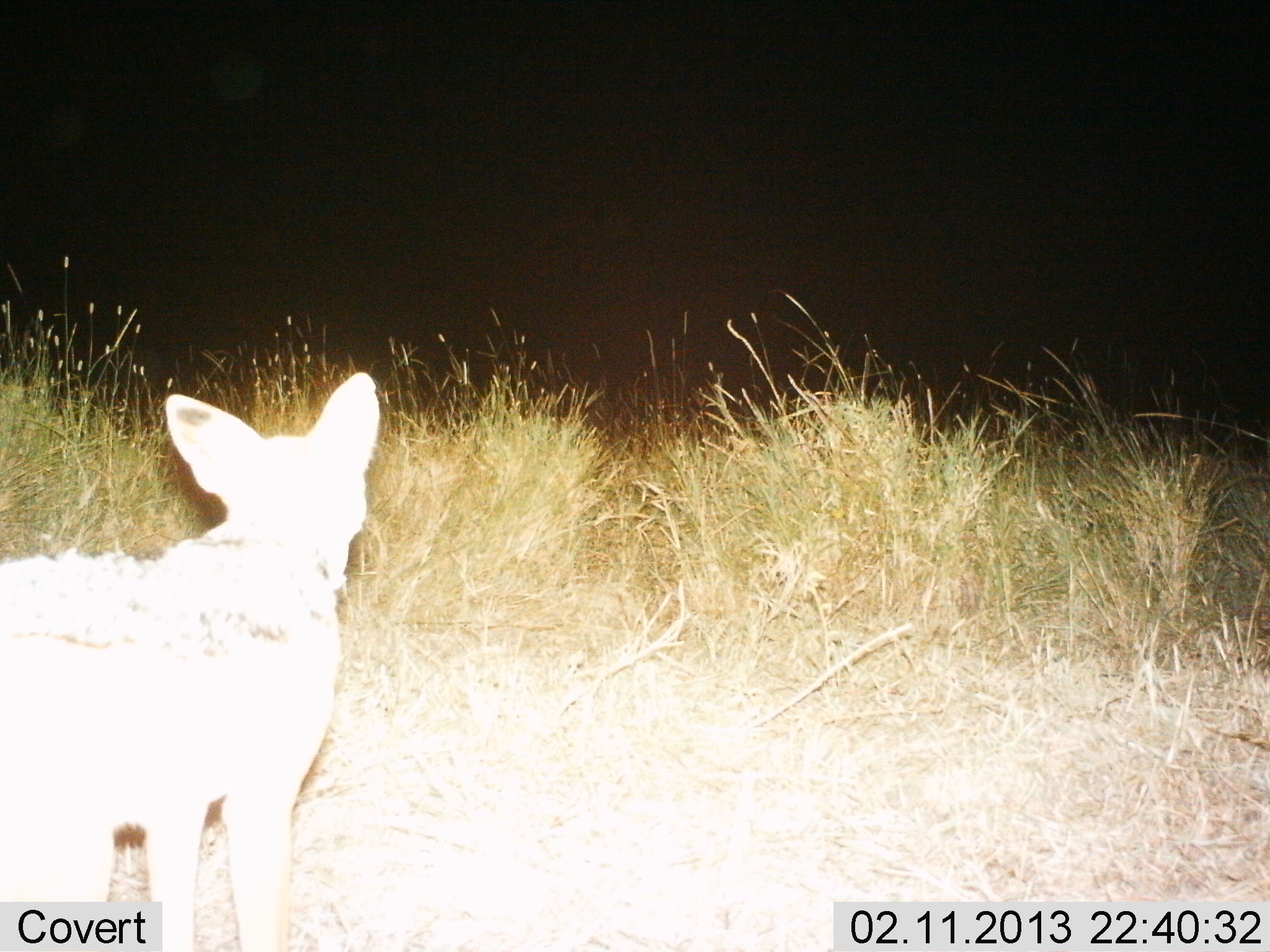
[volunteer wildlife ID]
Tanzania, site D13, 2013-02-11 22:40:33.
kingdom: Animalia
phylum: Chordata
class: Mammalia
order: Carnivora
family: Canidae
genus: Lupulella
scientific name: Lupulella mesomelas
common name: black-backed jackal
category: jackal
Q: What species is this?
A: Jackal (black-backed jackal) (Lupulella mesomelas).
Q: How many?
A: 1.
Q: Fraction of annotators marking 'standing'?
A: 100%.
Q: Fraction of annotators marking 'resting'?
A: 0%.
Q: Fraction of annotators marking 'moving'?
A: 0%.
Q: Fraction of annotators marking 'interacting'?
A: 0%.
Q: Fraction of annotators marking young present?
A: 0%.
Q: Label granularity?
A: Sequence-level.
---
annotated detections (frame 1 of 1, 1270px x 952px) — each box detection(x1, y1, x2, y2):
animal: detection(0, 373, 381, 952)